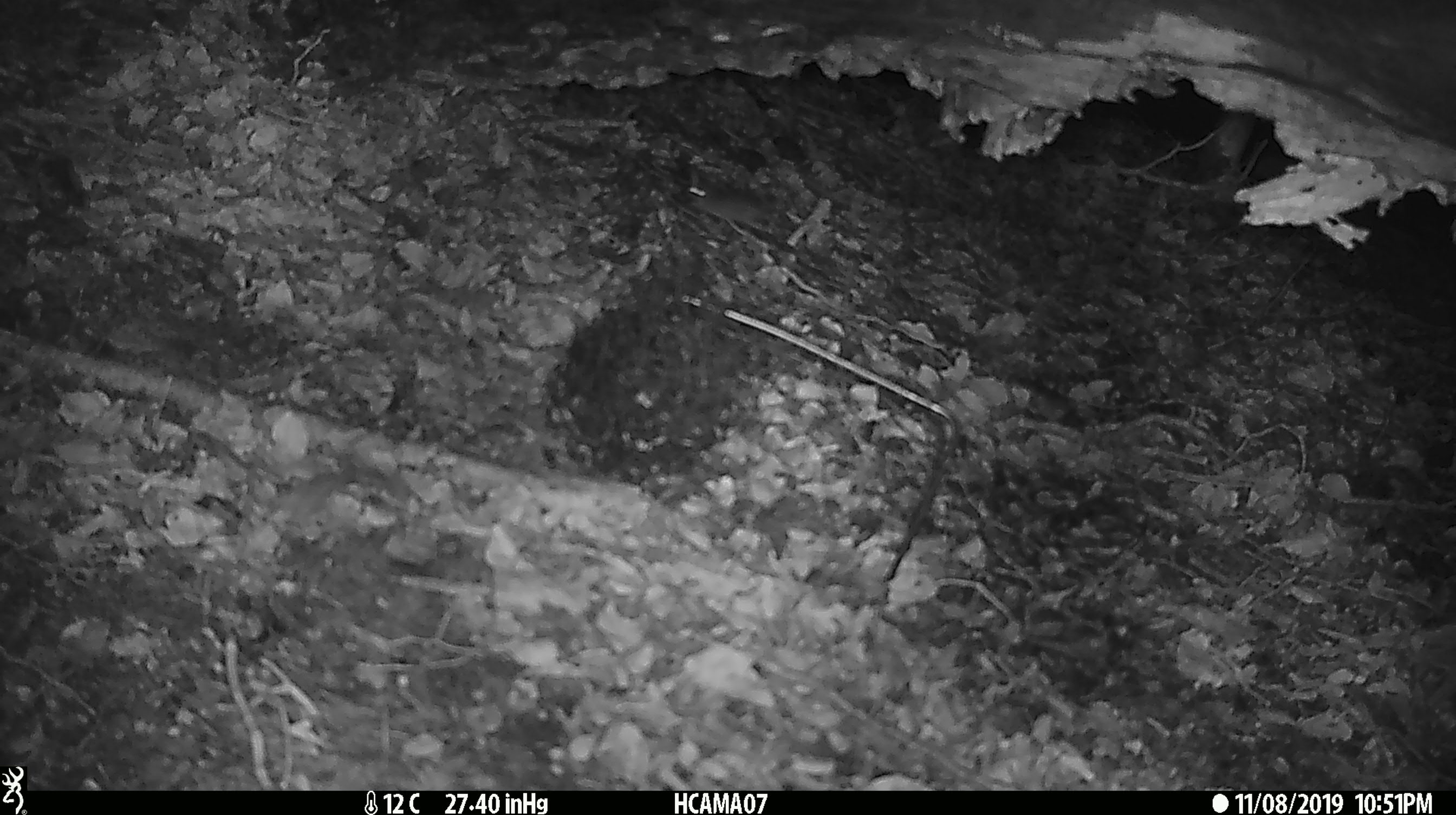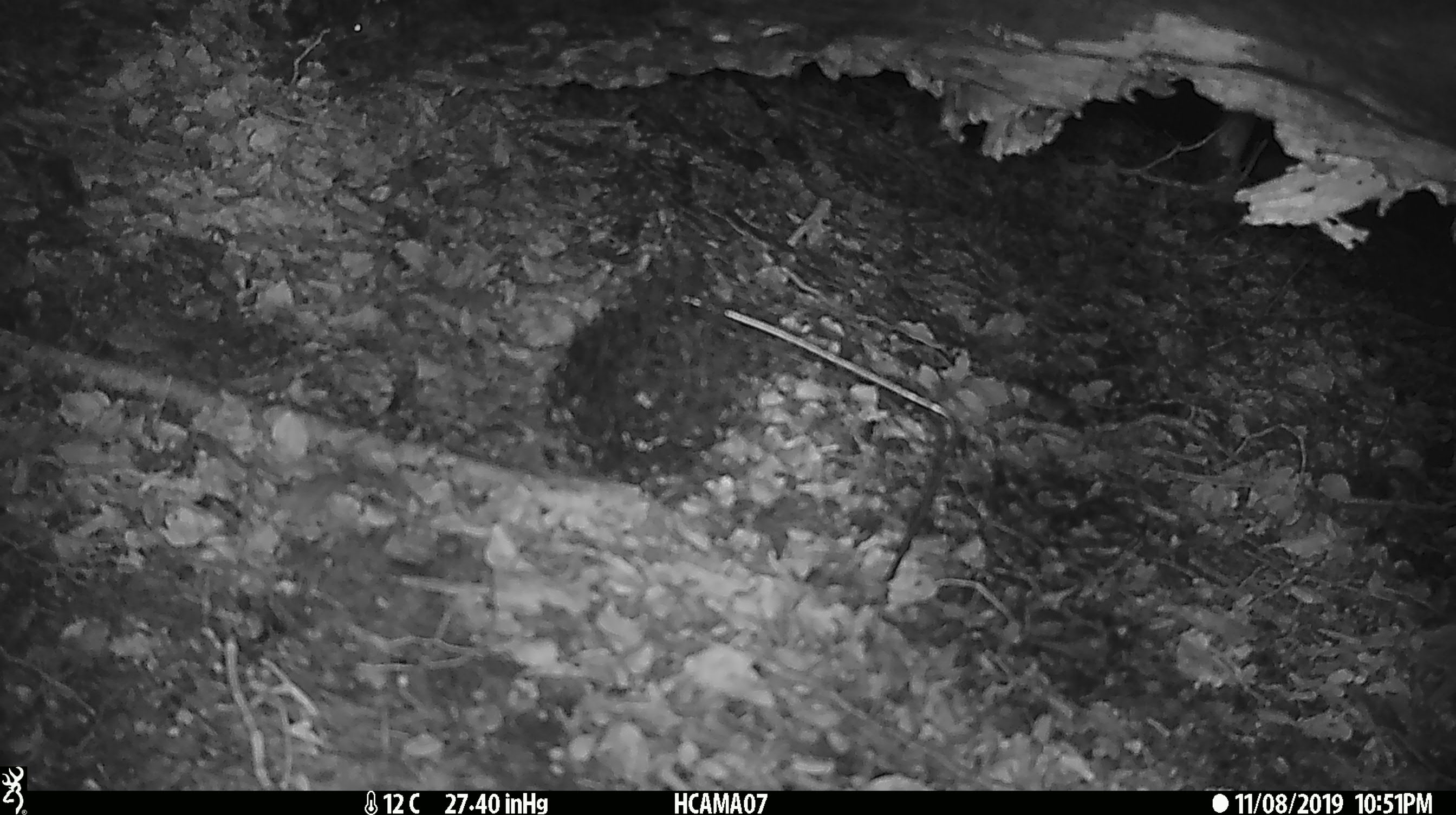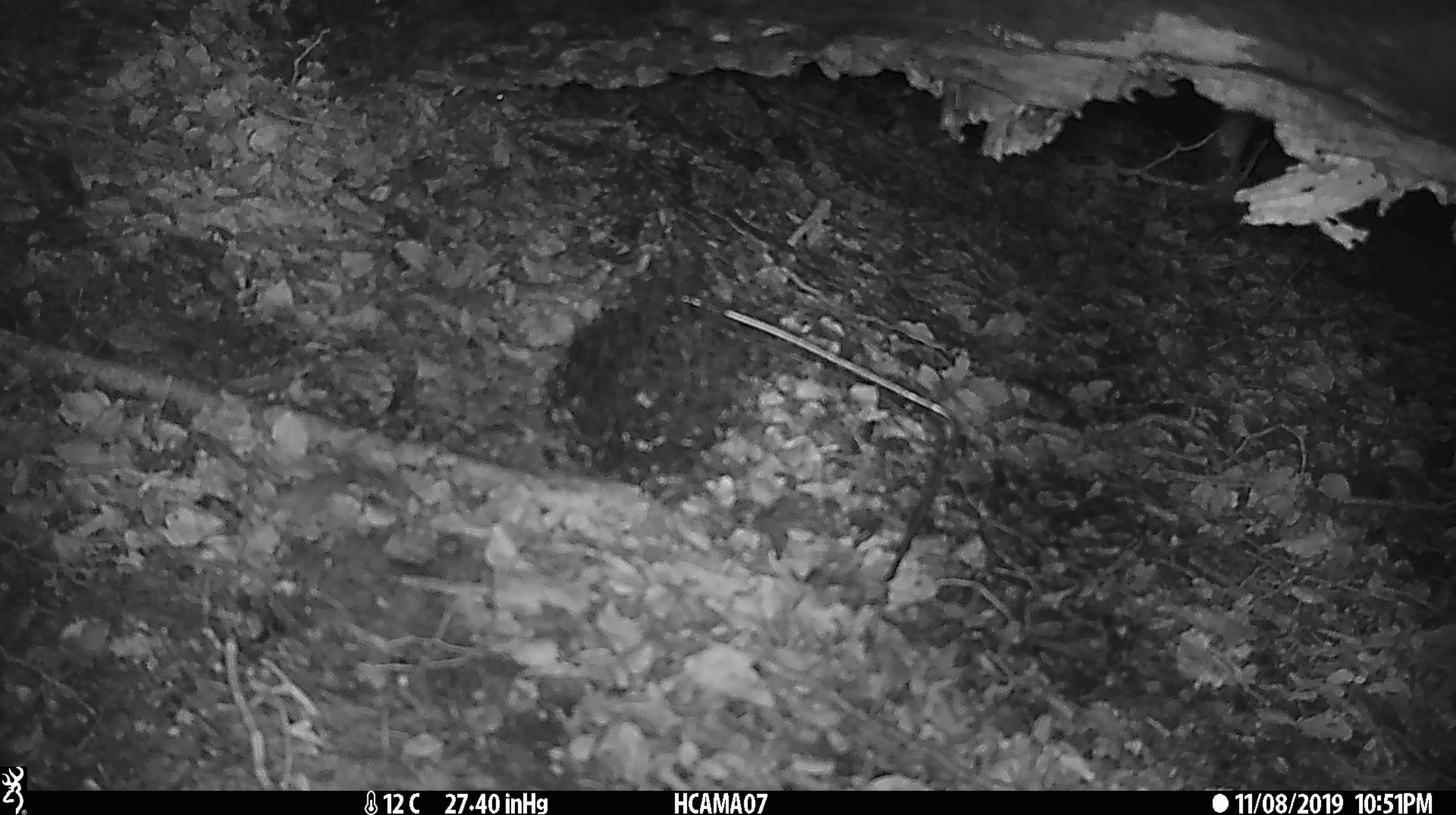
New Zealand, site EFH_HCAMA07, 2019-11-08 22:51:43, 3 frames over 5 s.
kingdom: Animalia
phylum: Chordata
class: Mammalia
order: Rodentia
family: Muridae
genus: Mus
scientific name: Mus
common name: mouse